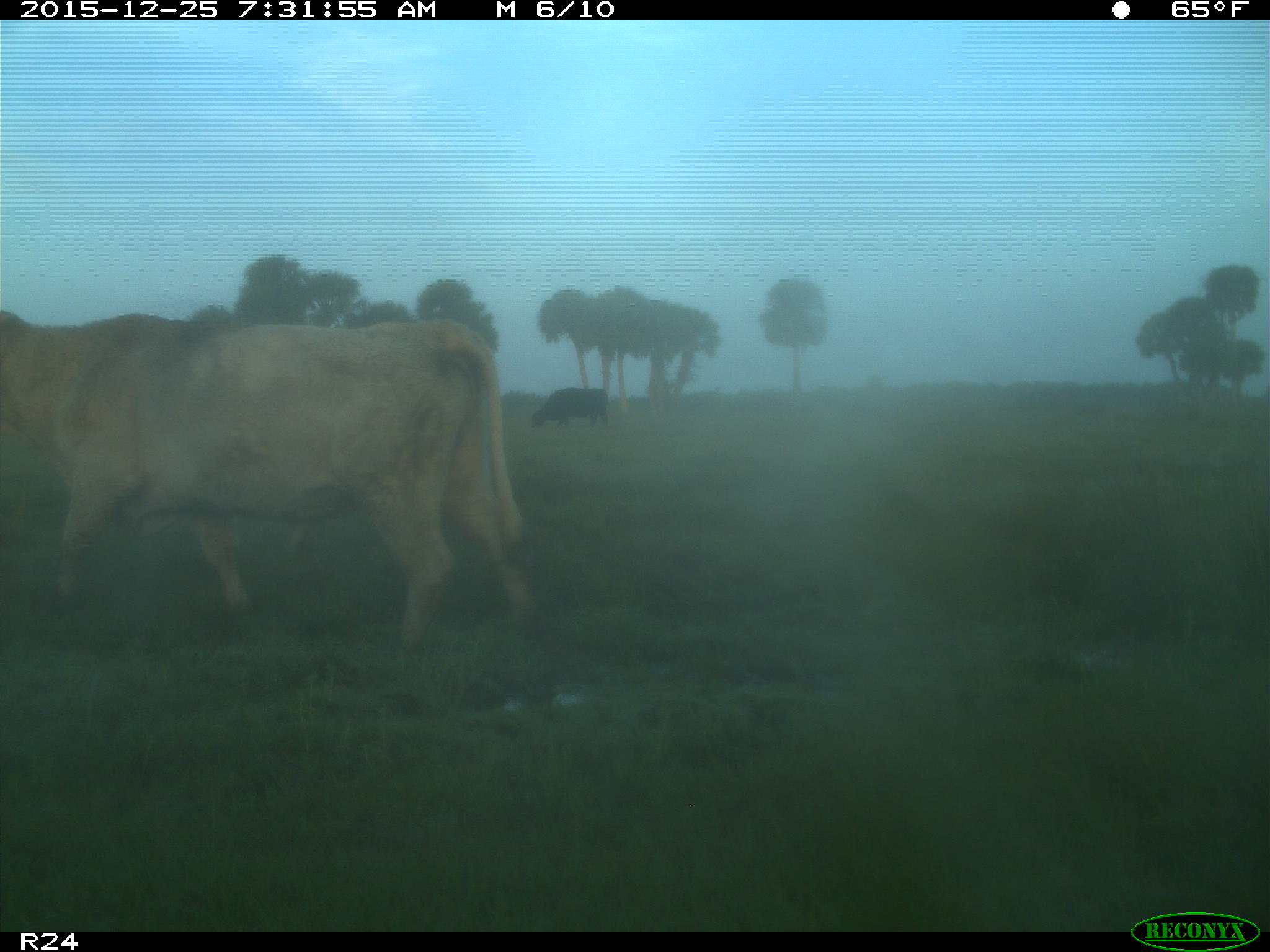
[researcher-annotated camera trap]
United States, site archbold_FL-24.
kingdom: Animalia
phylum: Chordata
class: Mammalia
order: Artiodactyla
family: Bovidae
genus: Bos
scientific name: Bos taurus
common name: domestic cow